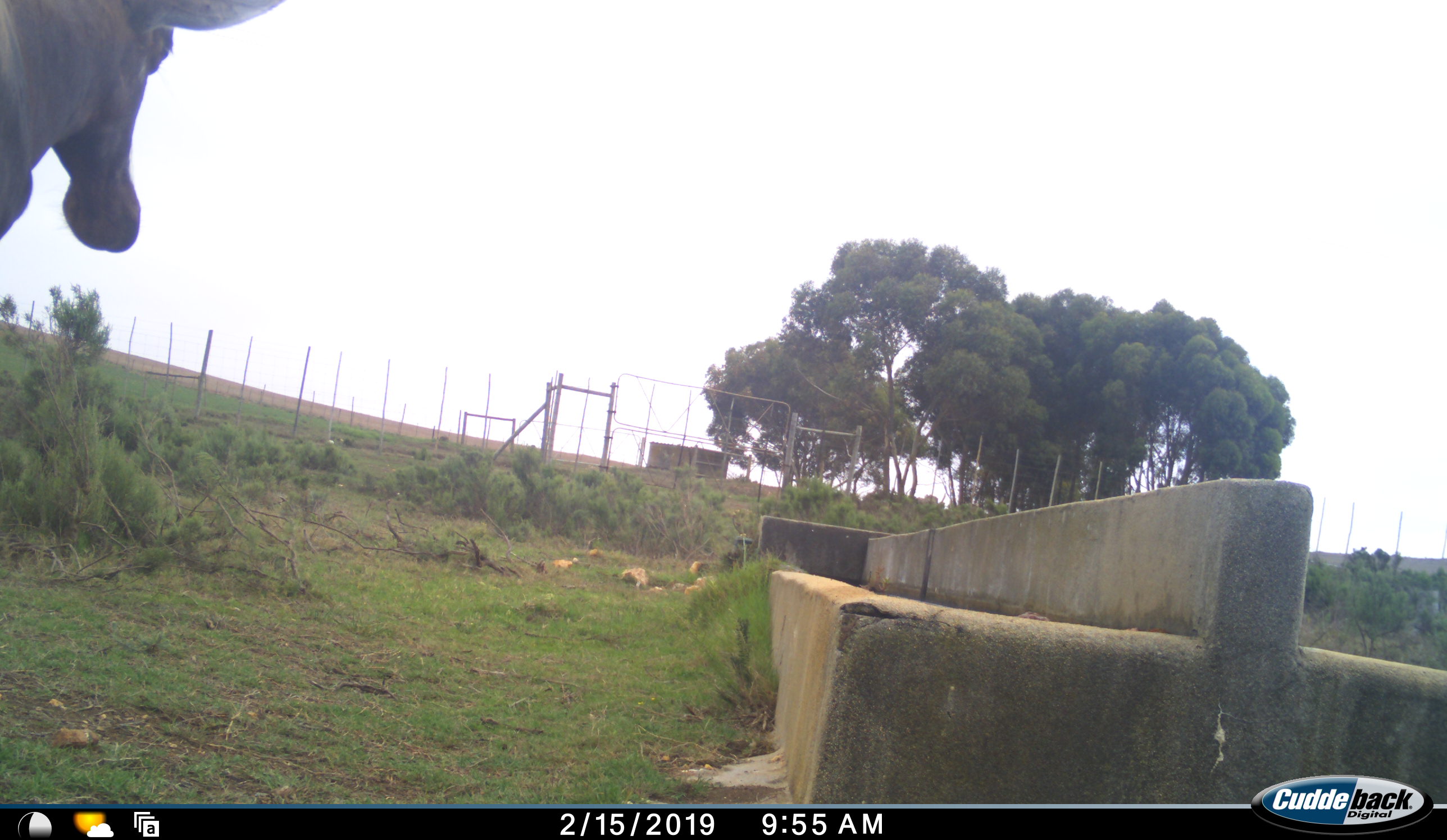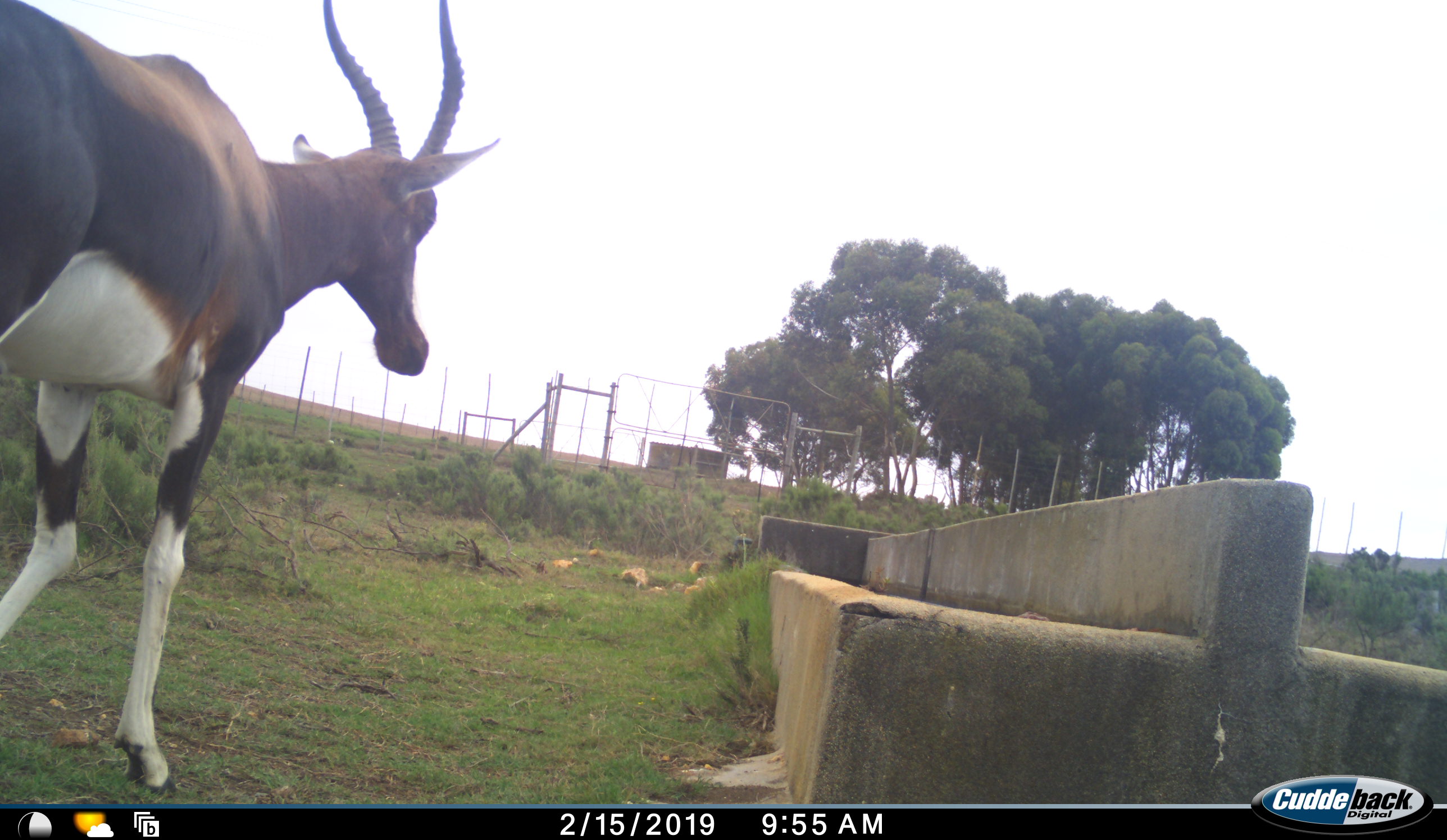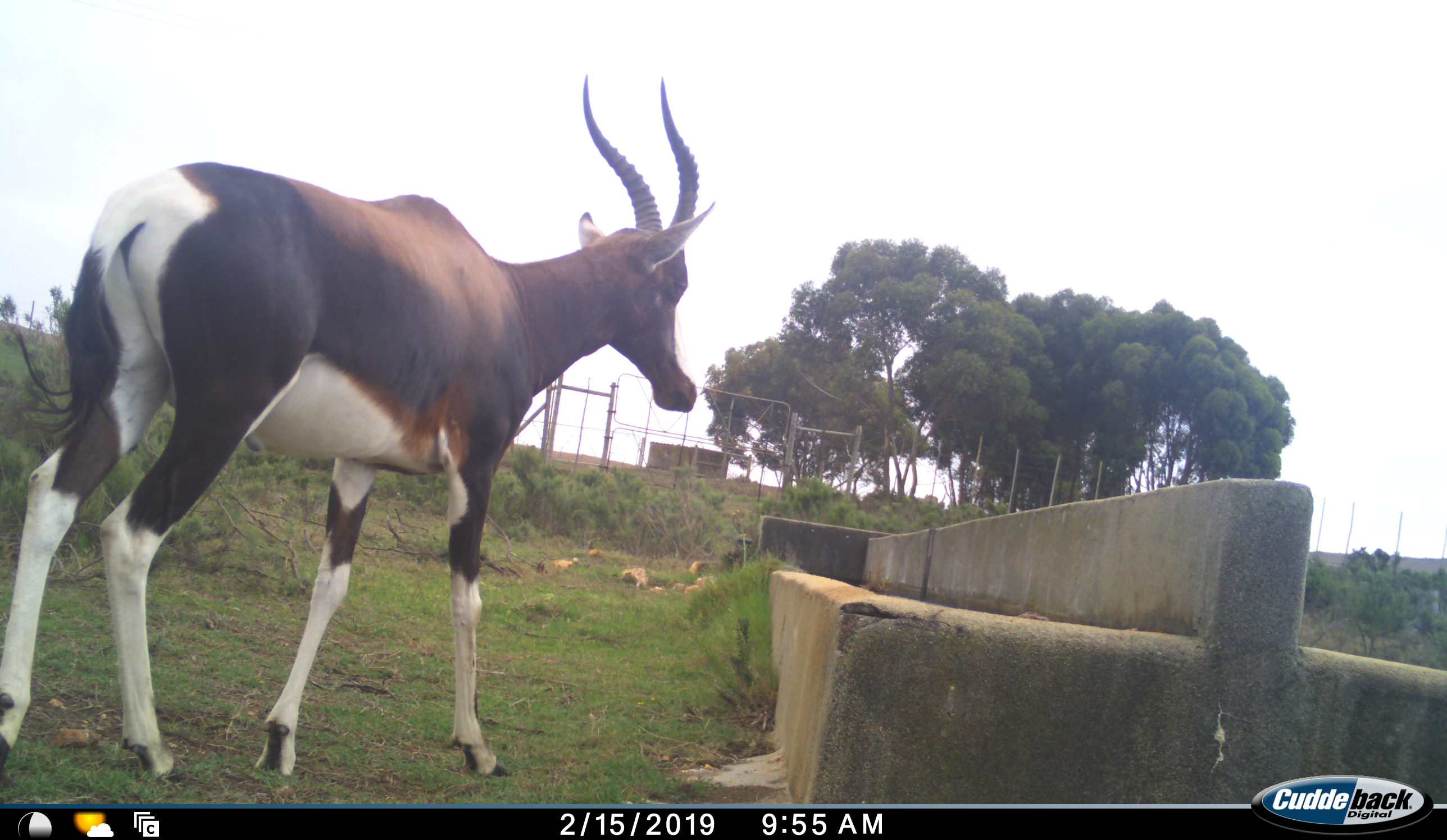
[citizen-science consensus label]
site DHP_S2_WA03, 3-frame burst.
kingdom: Animalia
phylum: Chordata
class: Mammalia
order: Artiodactyla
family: Bovidae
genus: Damaliscus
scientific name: Damaliscus pygargus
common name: bontebok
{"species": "bontebok (Damaliscus pygargus)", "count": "1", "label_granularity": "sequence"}